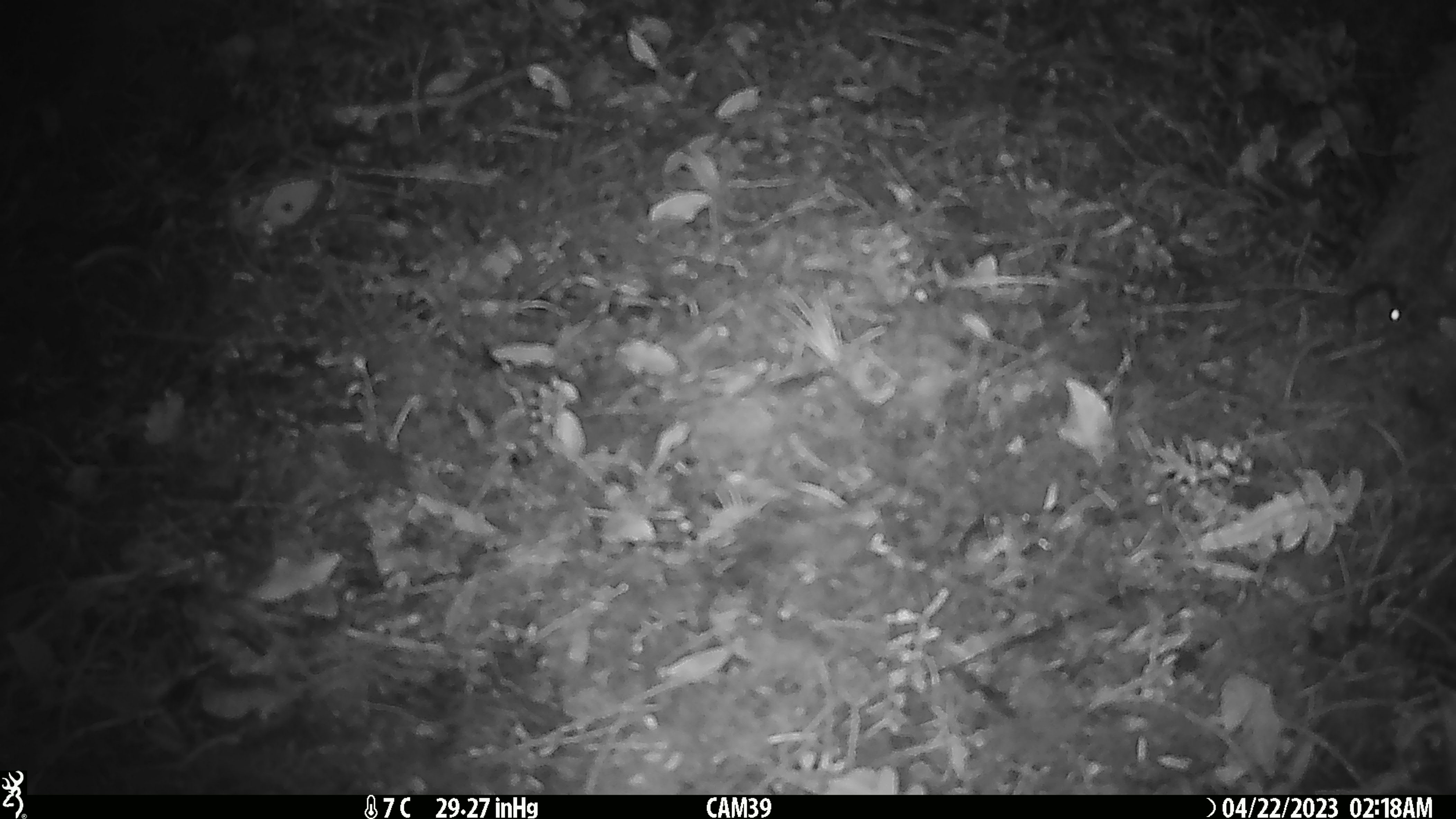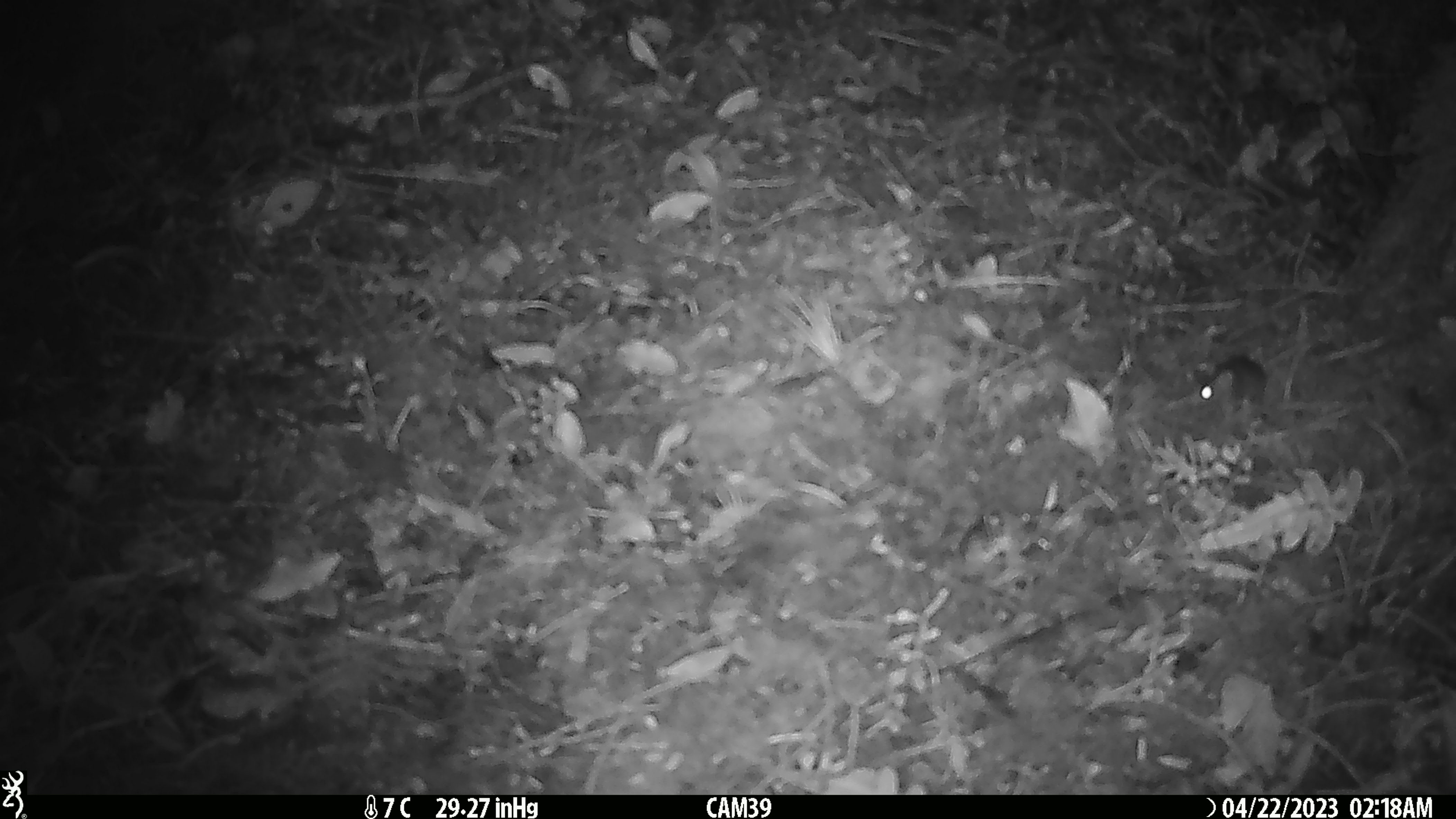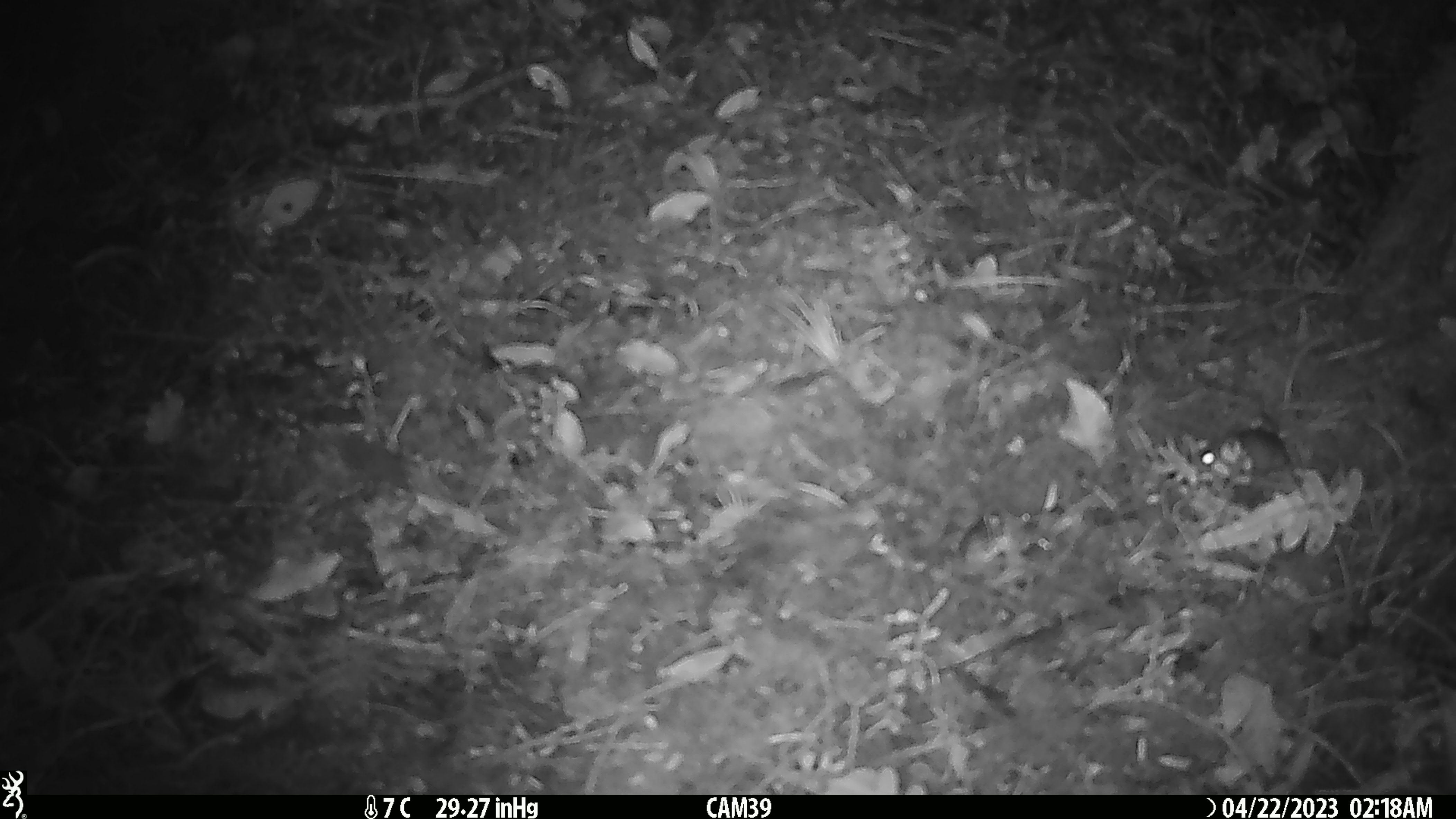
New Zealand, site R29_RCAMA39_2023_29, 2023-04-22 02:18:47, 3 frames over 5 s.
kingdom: Animalia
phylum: Chordata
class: Mammalia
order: Rodentia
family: Muridae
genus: Mus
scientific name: Mus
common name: mouse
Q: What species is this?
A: Mouse (Mus).